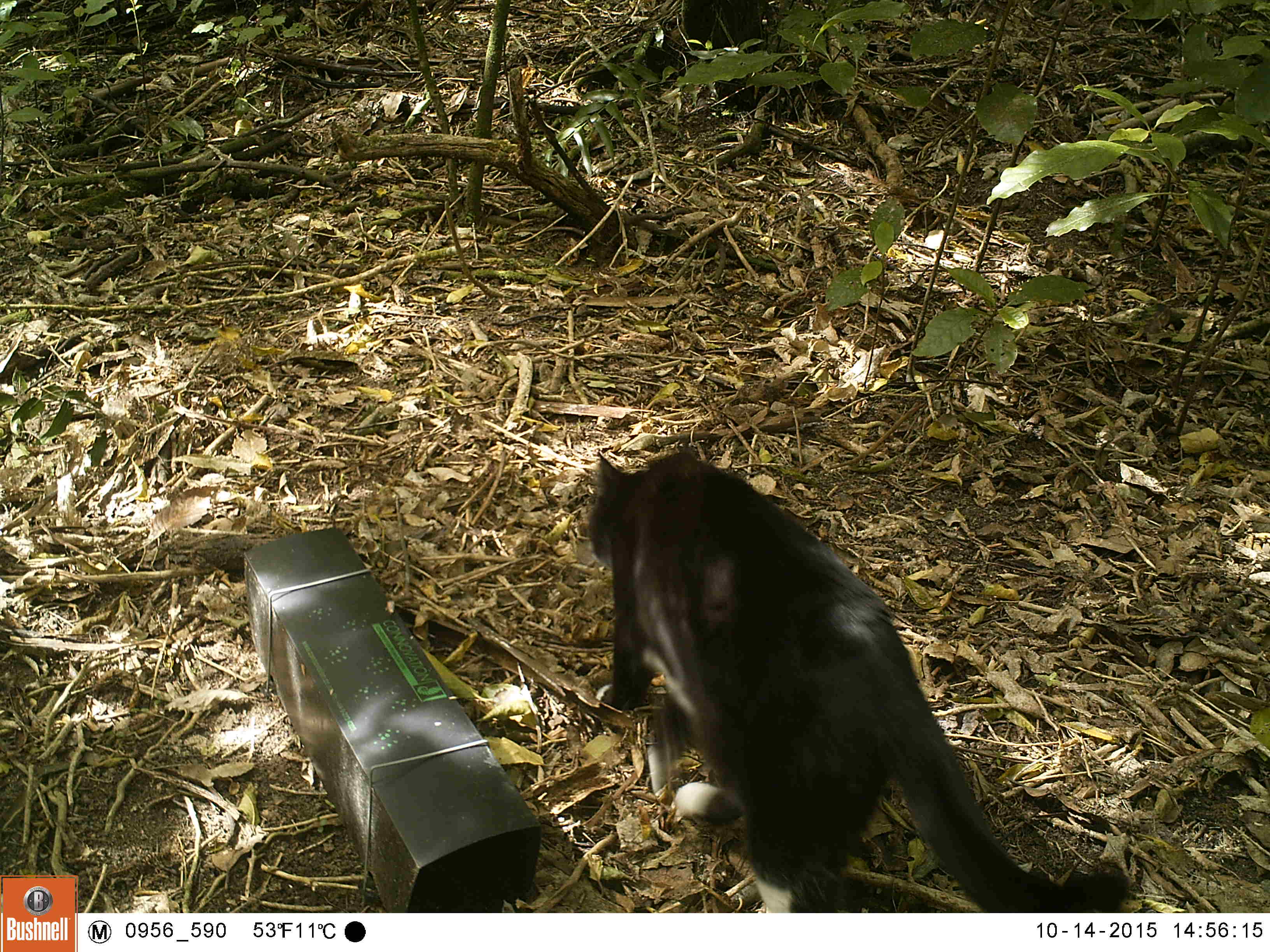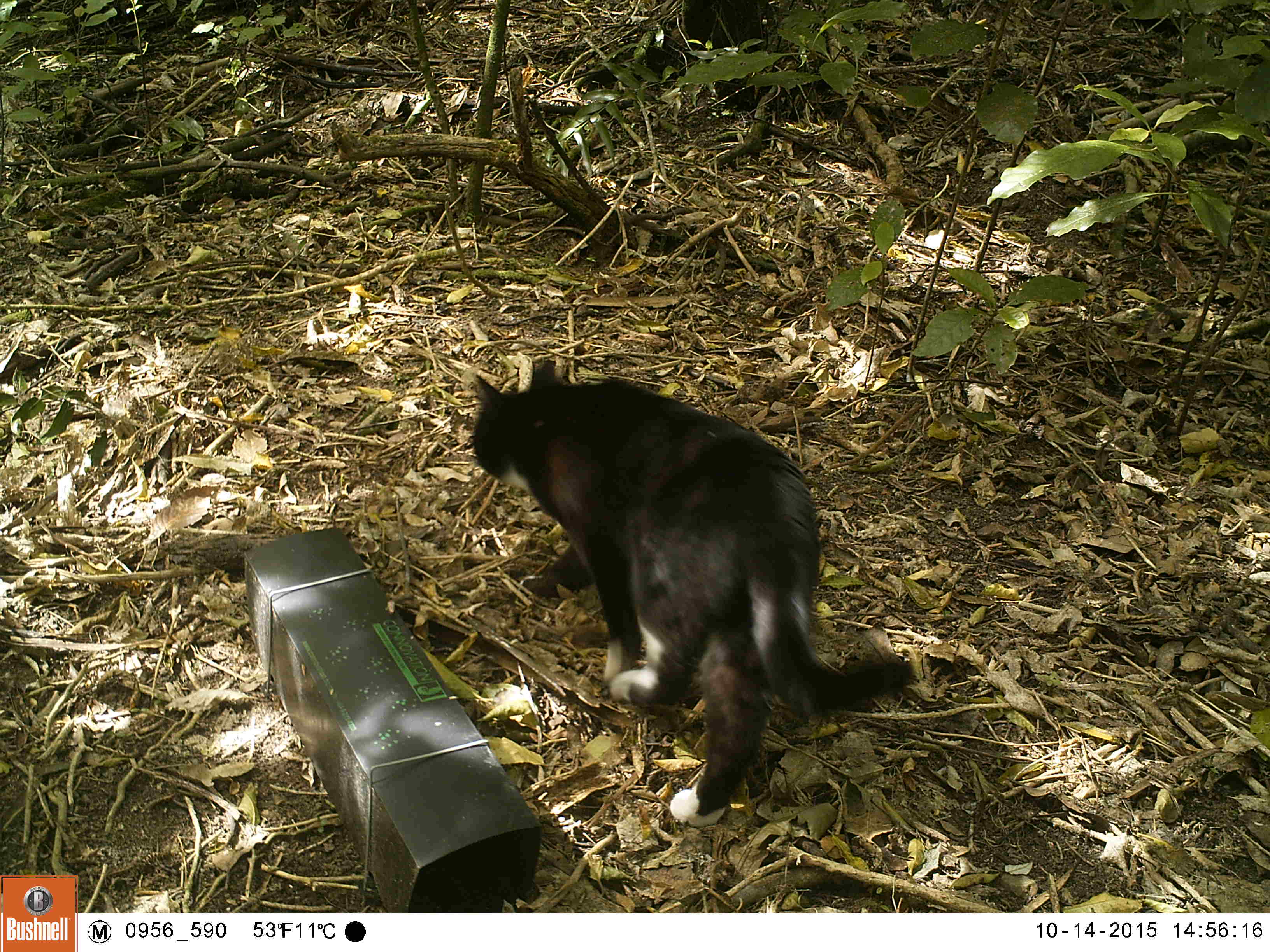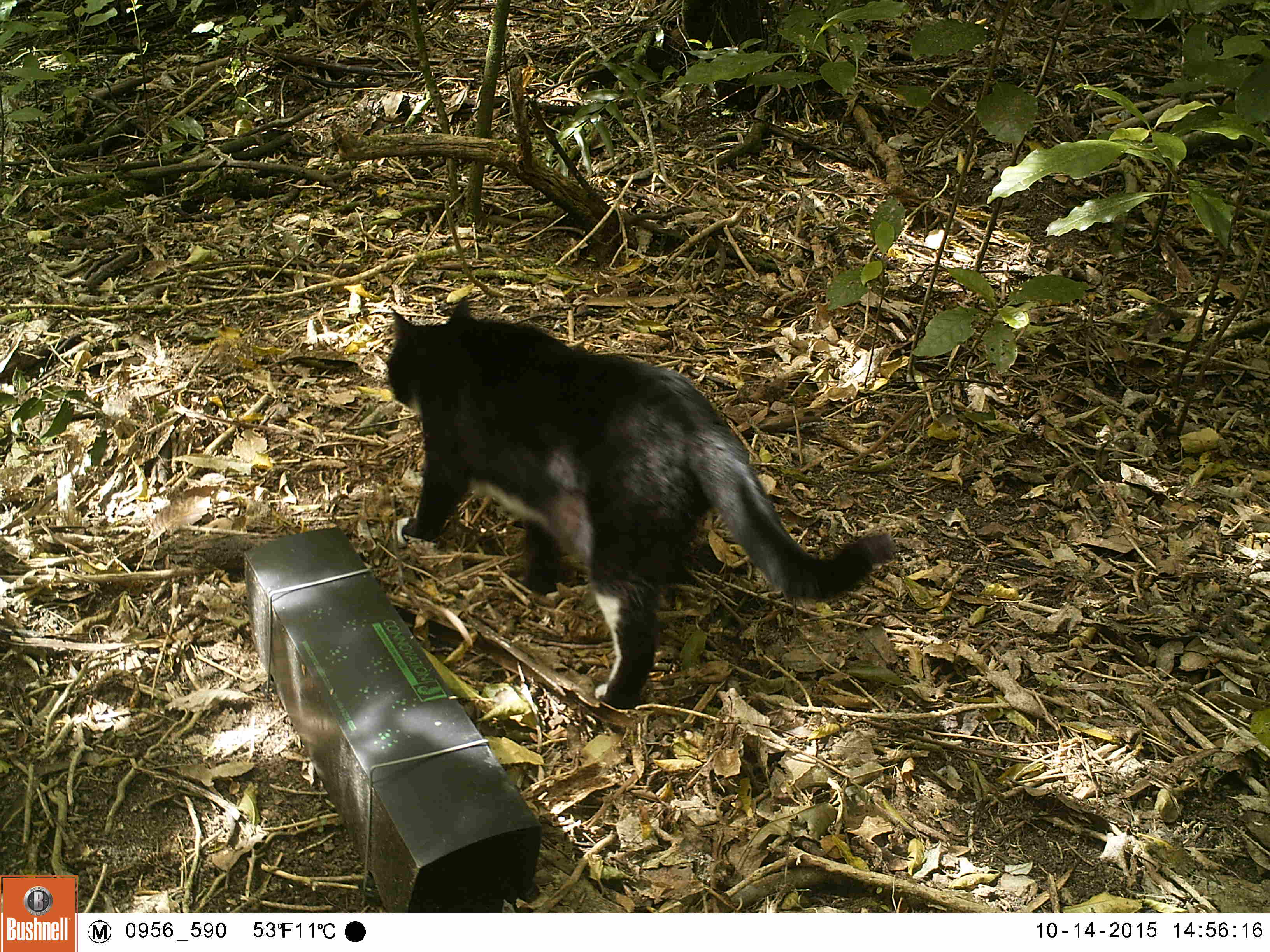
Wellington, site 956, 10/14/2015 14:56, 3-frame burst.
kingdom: Animalia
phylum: Chordata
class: Mammalia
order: Carnivora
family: Felidae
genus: Felis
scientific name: Felis catus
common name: cat